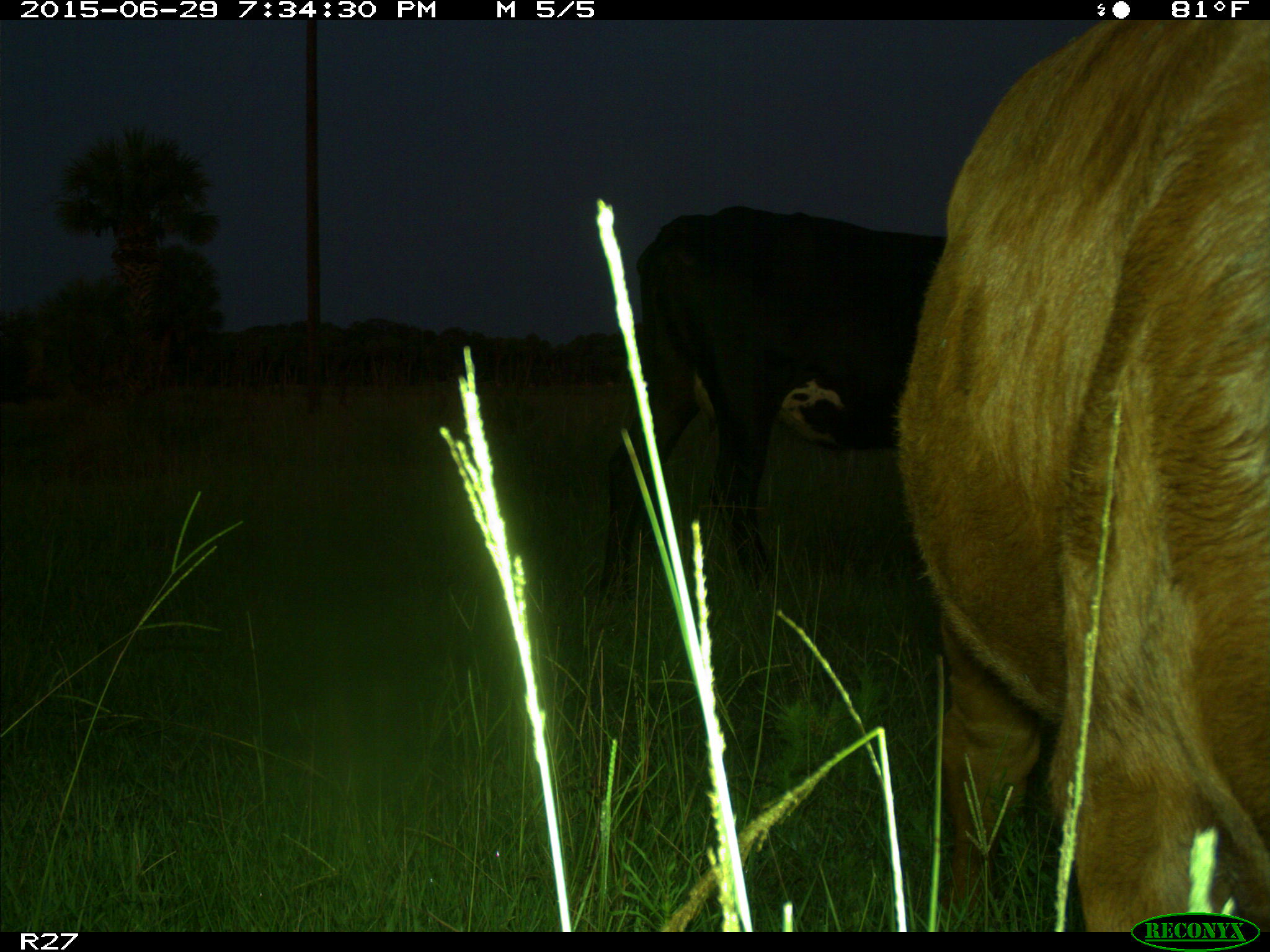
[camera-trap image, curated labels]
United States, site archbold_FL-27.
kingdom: Animalia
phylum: Chordata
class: Mammalia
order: Artiodactyla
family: Bovidae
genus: Bos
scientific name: Bos taurus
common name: domestic cow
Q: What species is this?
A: Bos taurus (domestic cow).